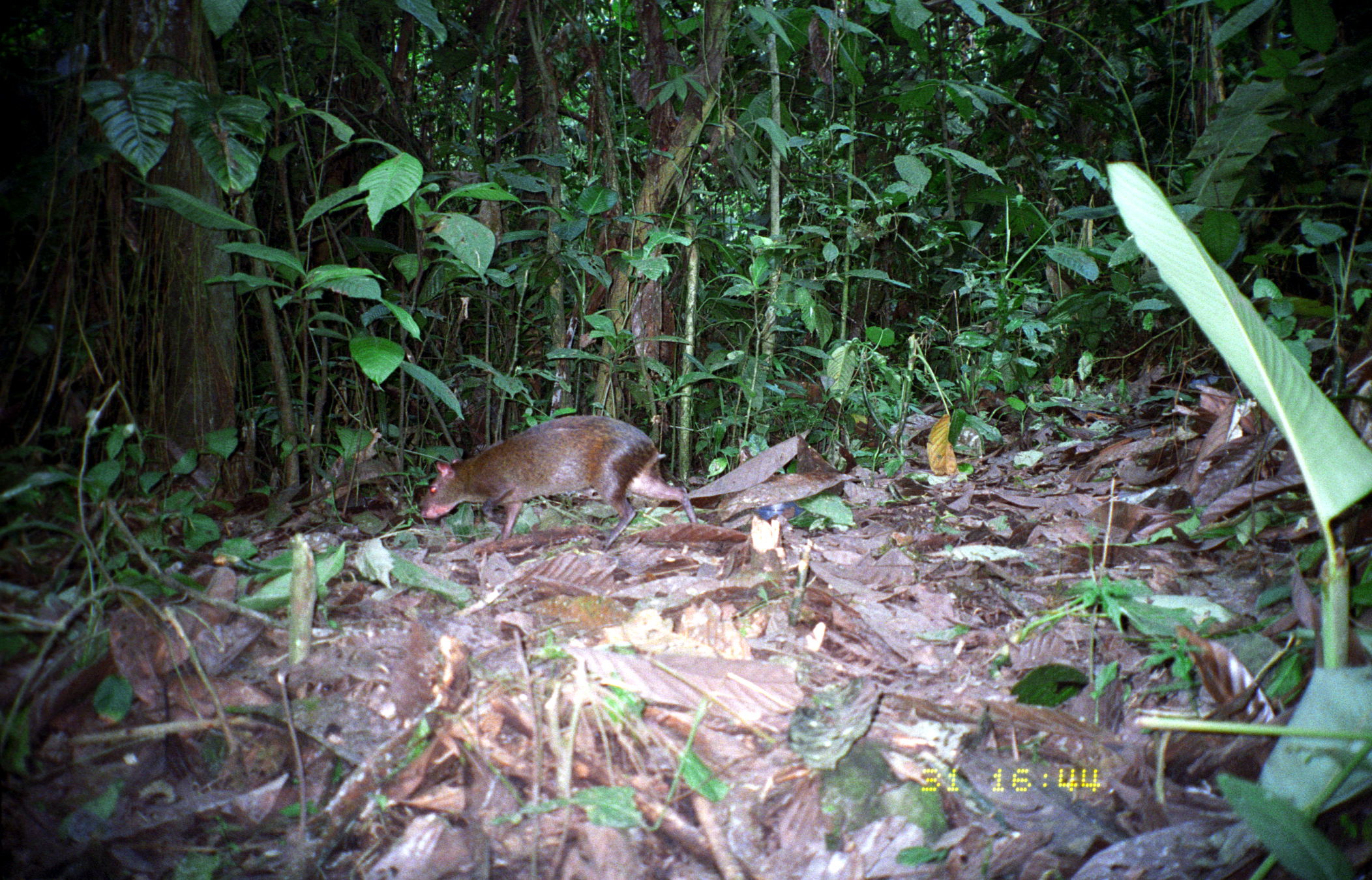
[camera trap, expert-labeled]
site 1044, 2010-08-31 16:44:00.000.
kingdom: Animalia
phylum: Chordata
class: Mammalia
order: Rodentia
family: Dasyproctidae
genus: Dasyprocta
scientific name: Dasyprocta punctata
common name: central american agouti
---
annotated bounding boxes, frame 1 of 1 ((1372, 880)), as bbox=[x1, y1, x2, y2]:
dasyprocta punctata: bbox=[417, 415, 697, 552]